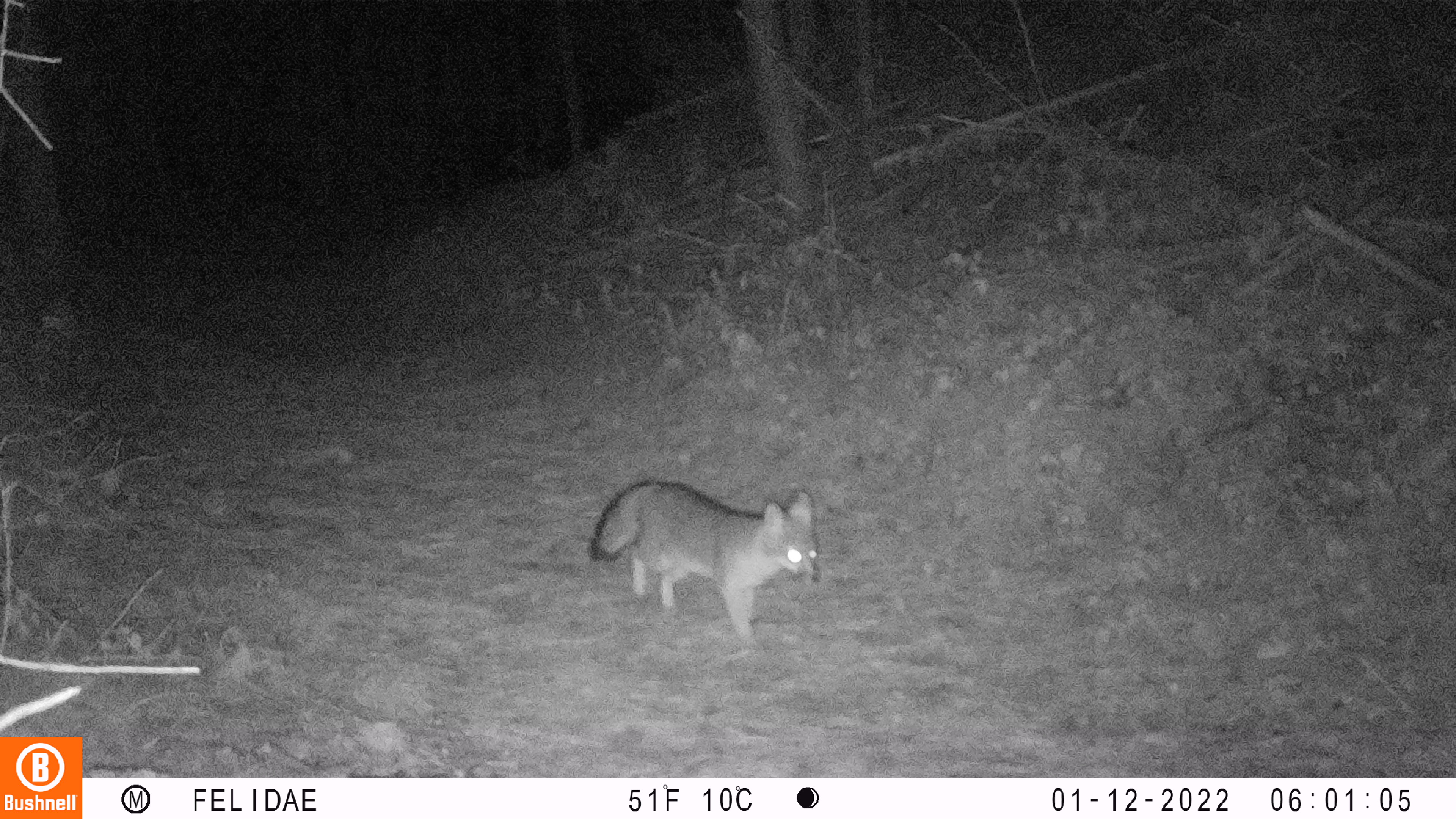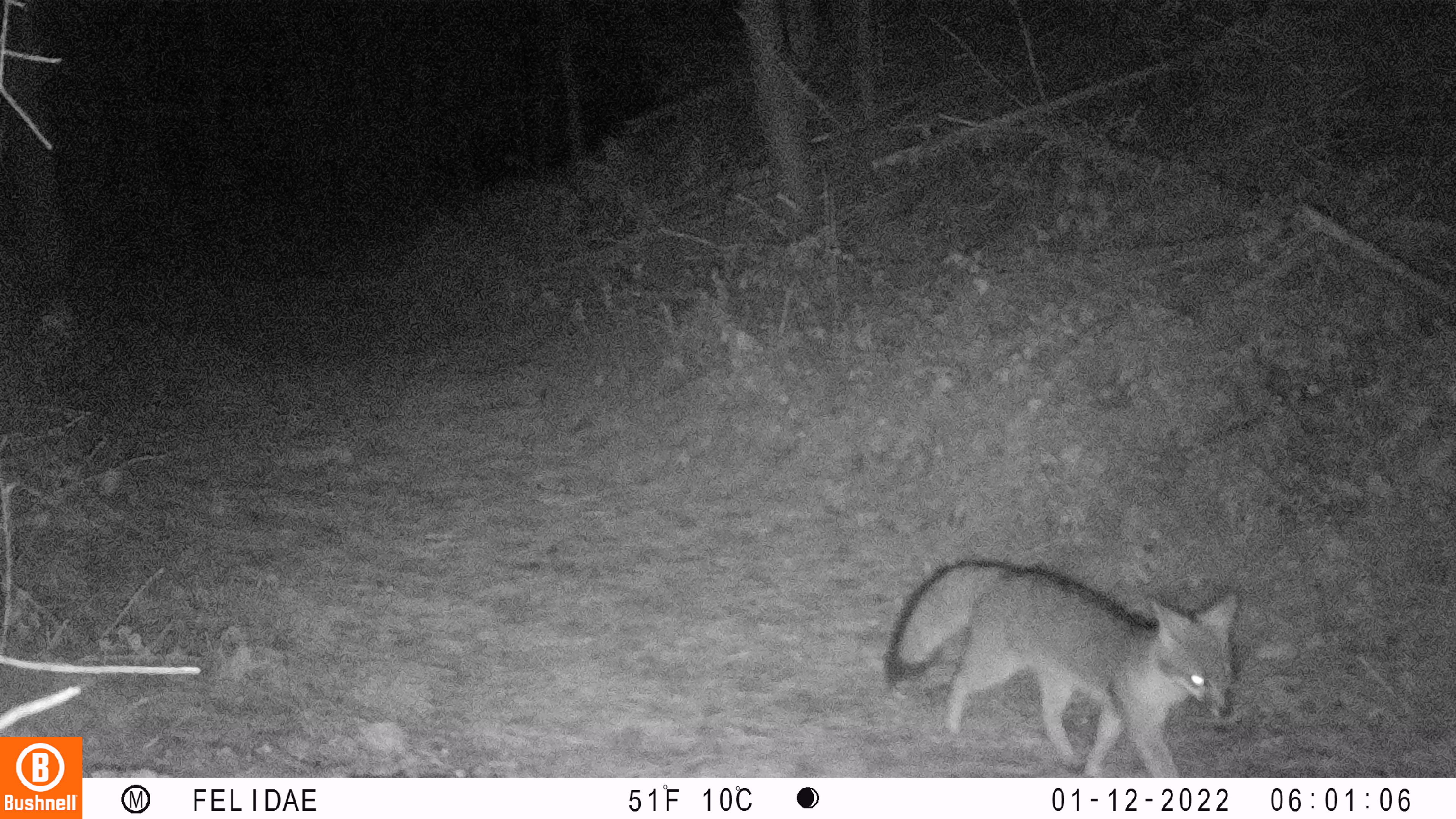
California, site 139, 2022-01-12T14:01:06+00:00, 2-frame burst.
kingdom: Animalia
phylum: Chordata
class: Mammalia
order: Carnivora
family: Canidae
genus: Urocyon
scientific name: Urocyon cinereoargenteus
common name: gray fox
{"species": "gray fox (Urocyon cinereoargenteus)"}